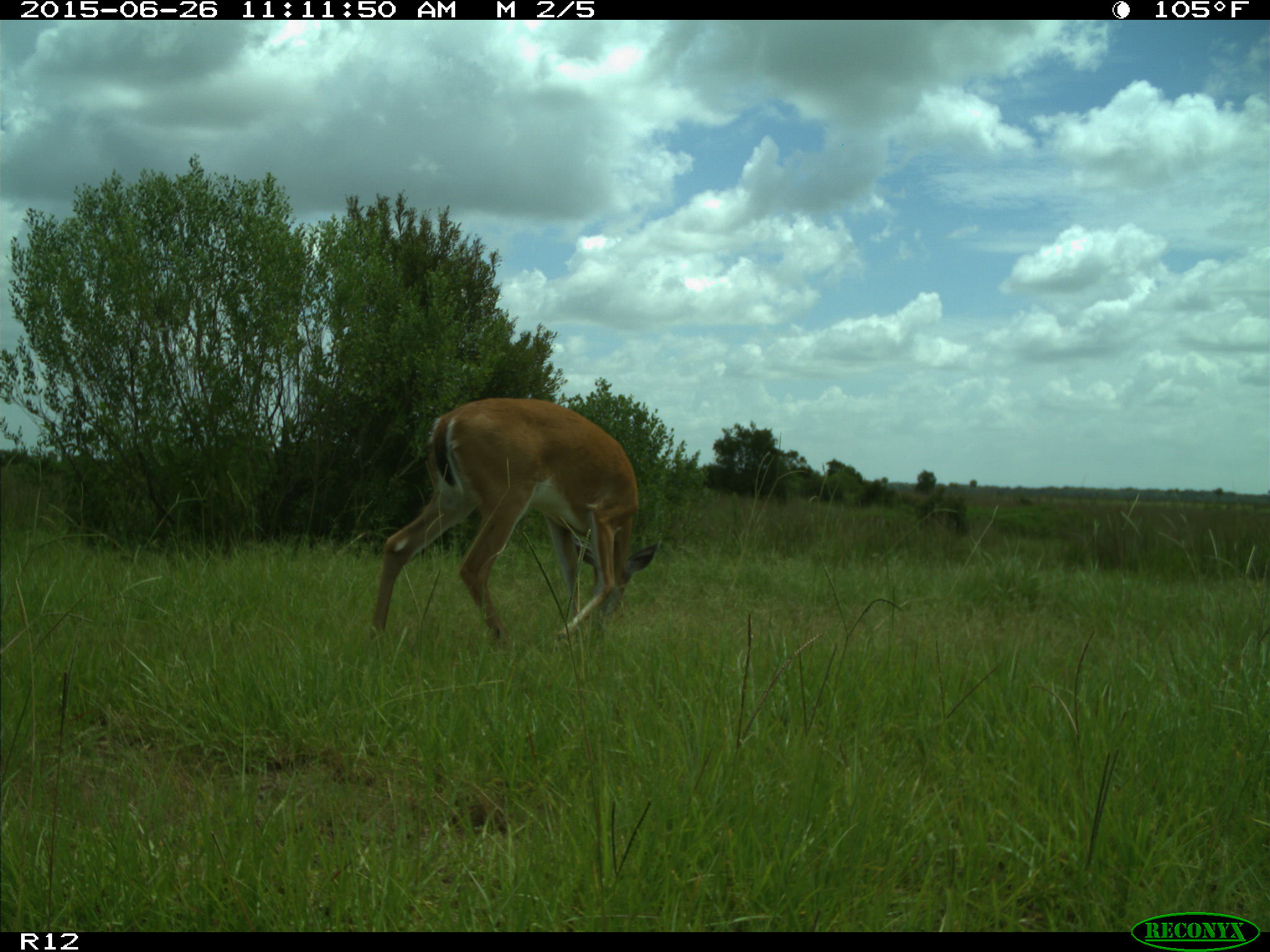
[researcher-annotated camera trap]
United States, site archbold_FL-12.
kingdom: Animalia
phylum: Chordata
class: Mammalia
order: Artiodactyla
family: Cervidae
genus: Odocoileus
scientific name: Odocoileus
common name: deer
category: unidentified deer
Unidentified deer (deer) (Odocoileus).